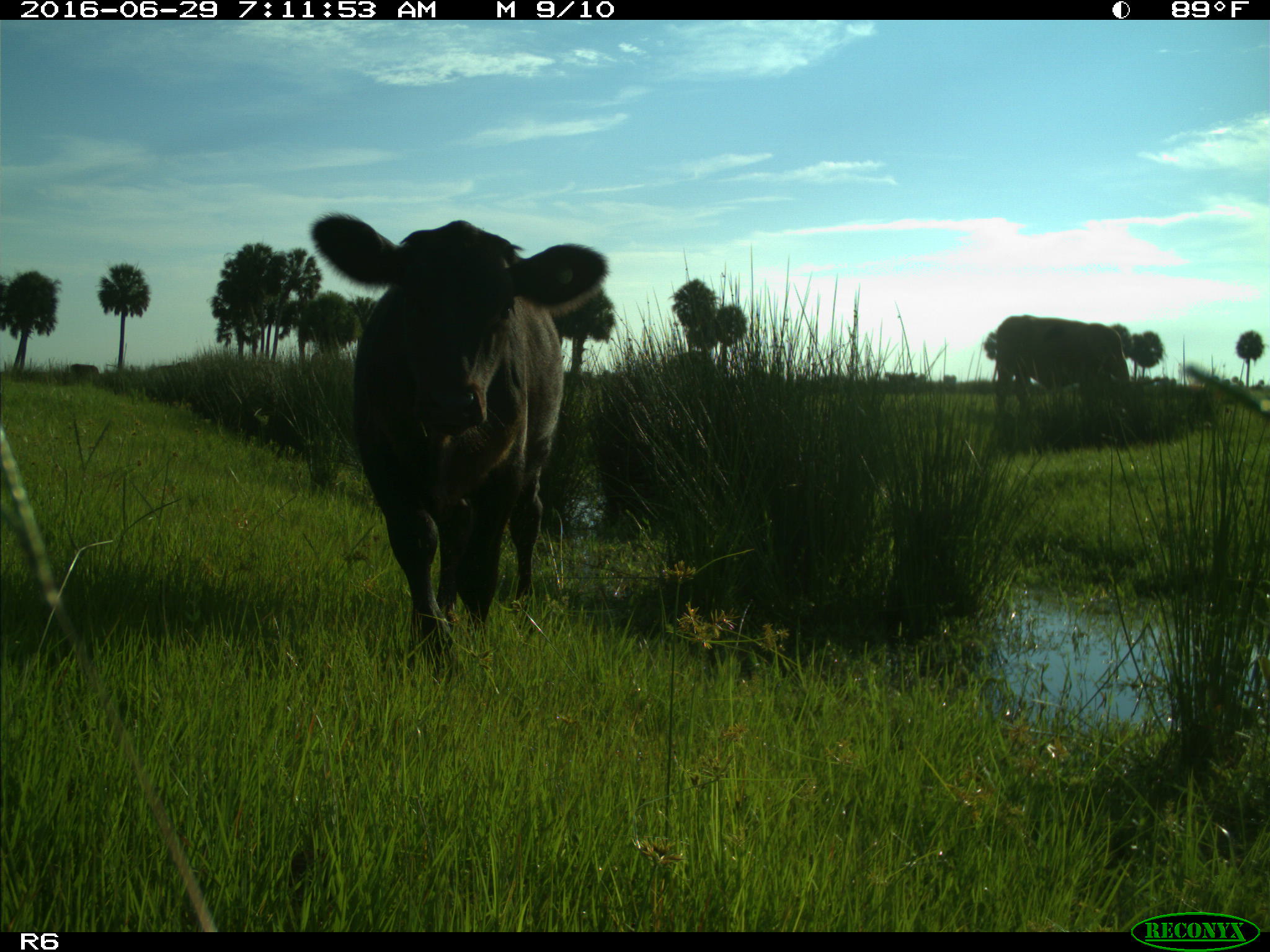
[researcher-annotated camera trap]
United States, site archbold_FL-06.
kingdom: Animalia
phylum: Chordata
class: Mammalia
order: Artiodactyla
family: Bovidae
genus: Bos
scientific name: Bos taurus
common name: domestic cow